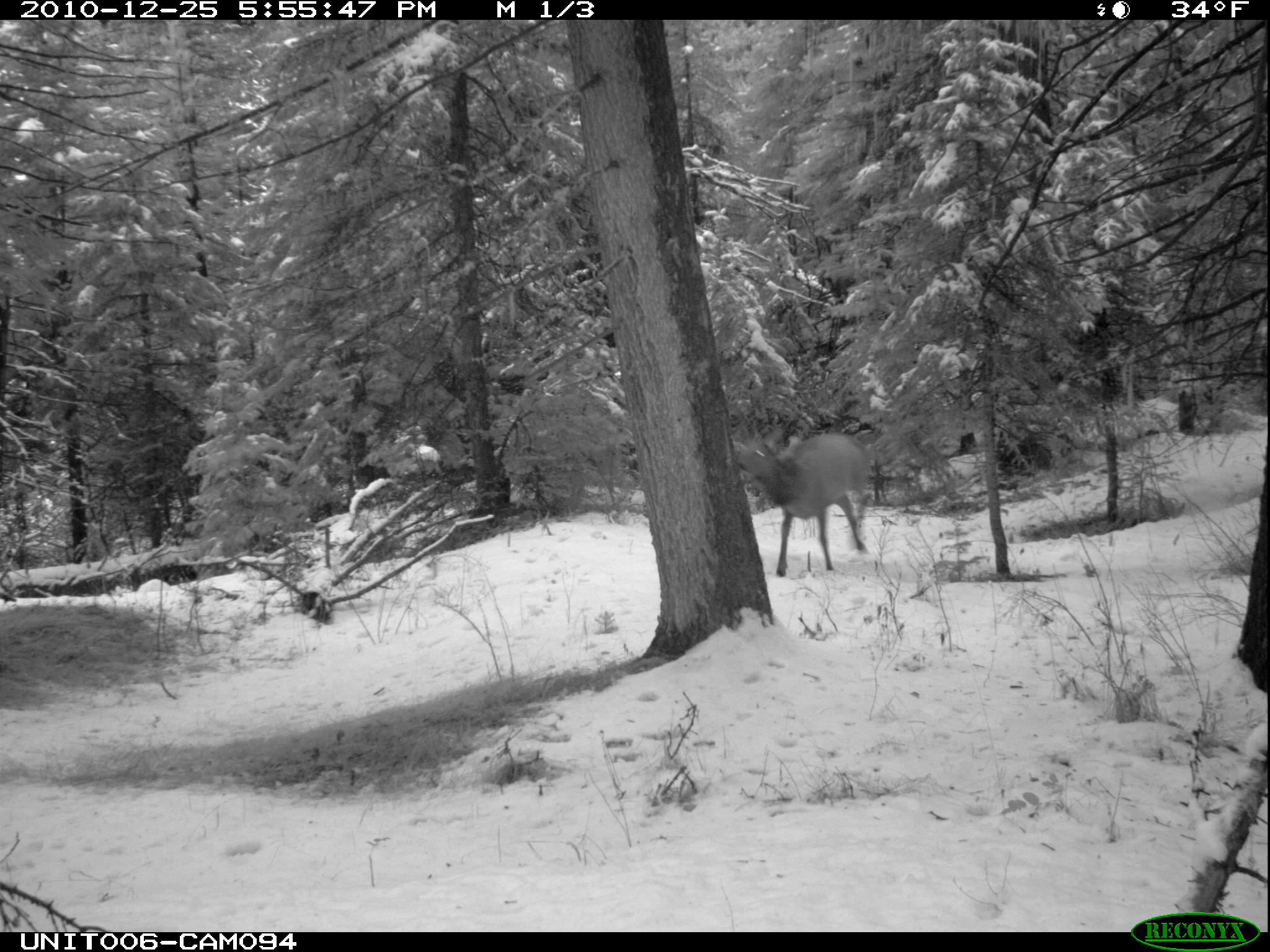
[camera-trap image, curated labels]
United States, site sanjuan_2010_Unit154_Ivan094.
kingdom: Animalia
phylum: Chordata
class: Mammalia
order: Artiodactyla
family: Cervidae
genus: Cervus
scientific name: Cervus elaphus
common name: red deer